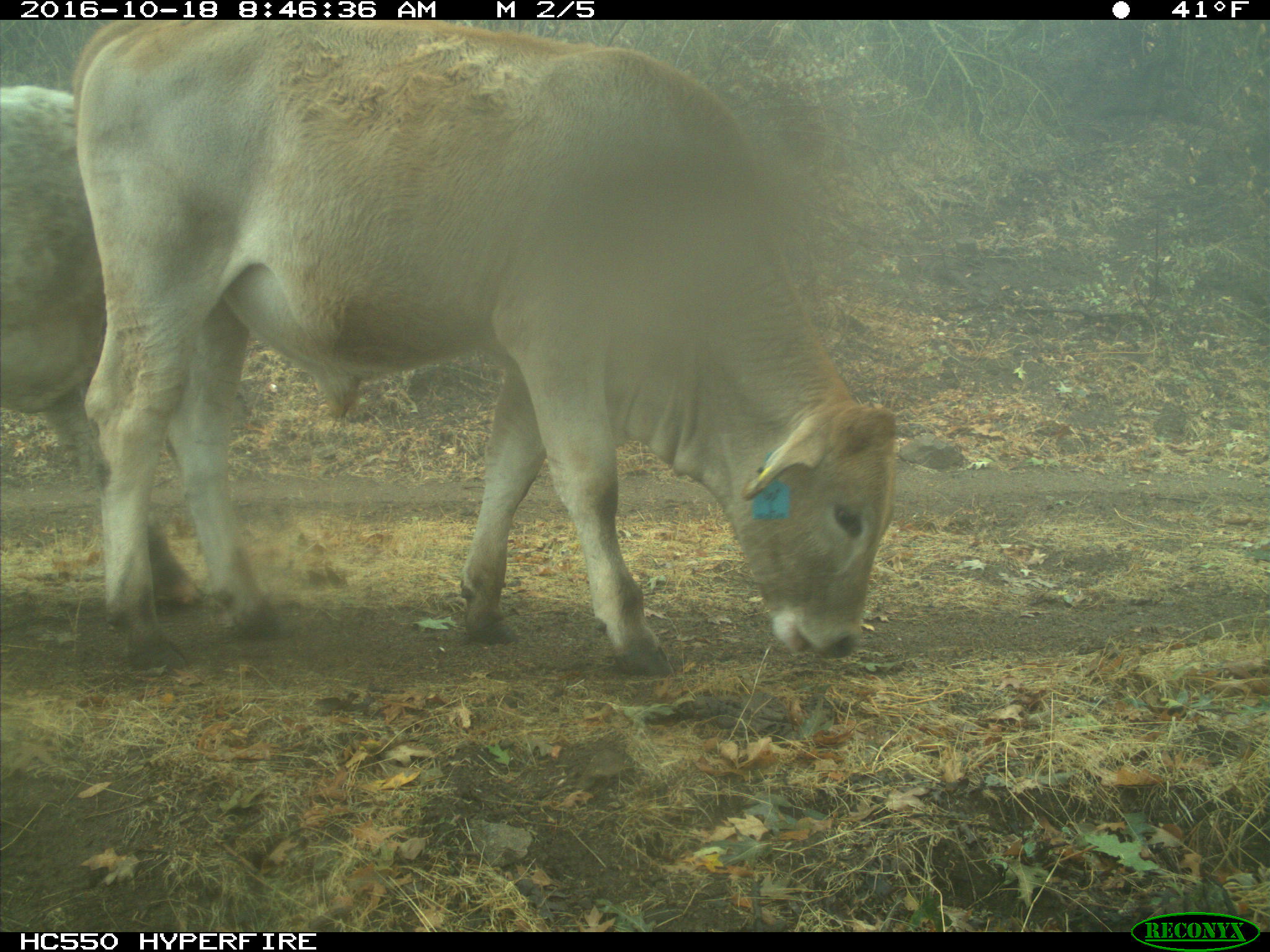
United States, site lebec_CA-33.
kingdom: Animalia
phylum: Chordata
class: Mammalia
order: Artiodactyla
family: Bovidae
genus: Bos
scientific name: Bos taurus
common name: domestic cow